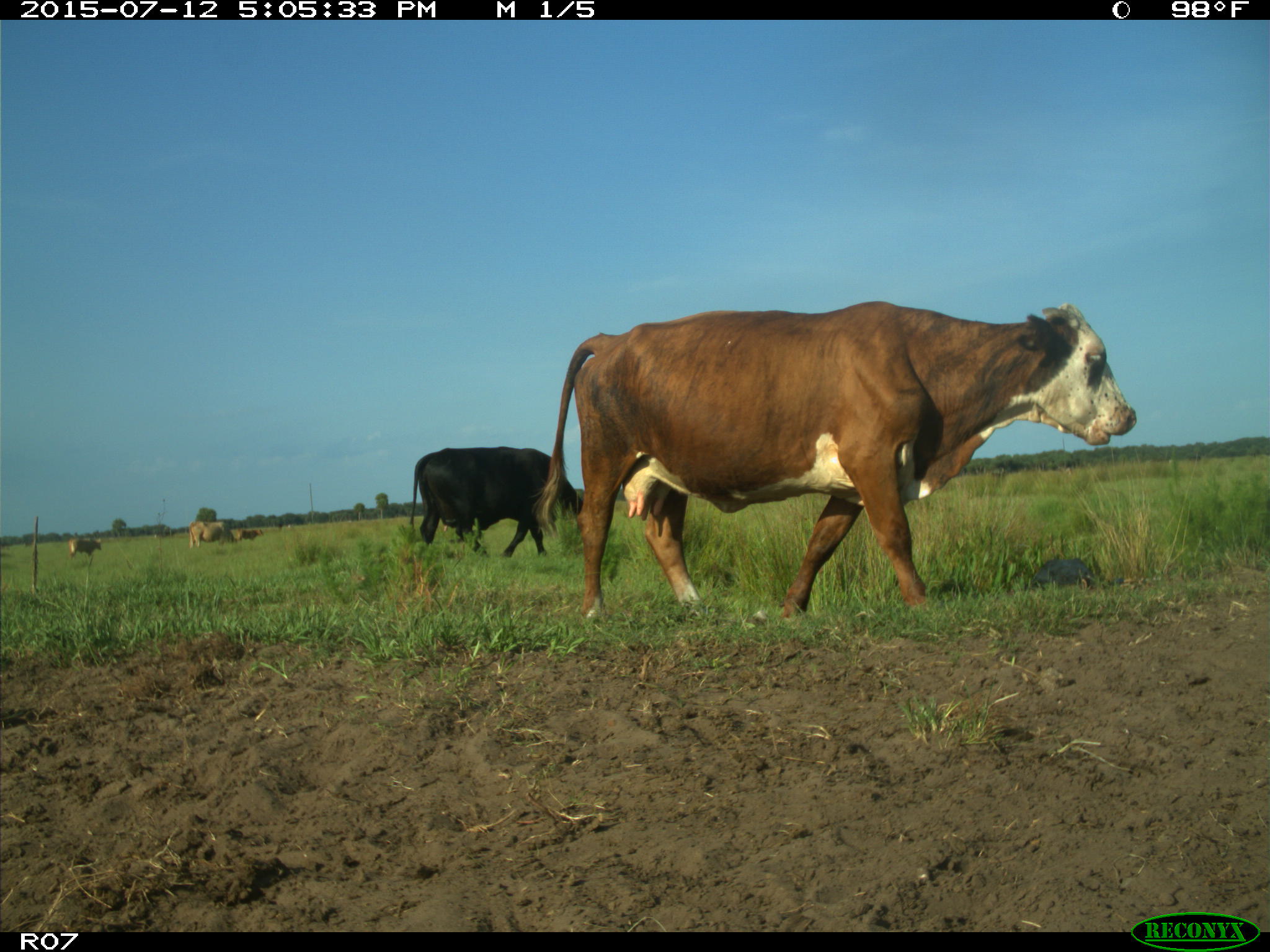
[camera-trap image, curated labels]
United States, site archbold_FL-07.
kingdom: Animalia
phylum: Chordata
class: Mammalia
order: Artiodactyla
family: Bovidae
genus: Bos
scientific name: Bos taurus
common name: domestic cow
Bos taurus (domestic cow).